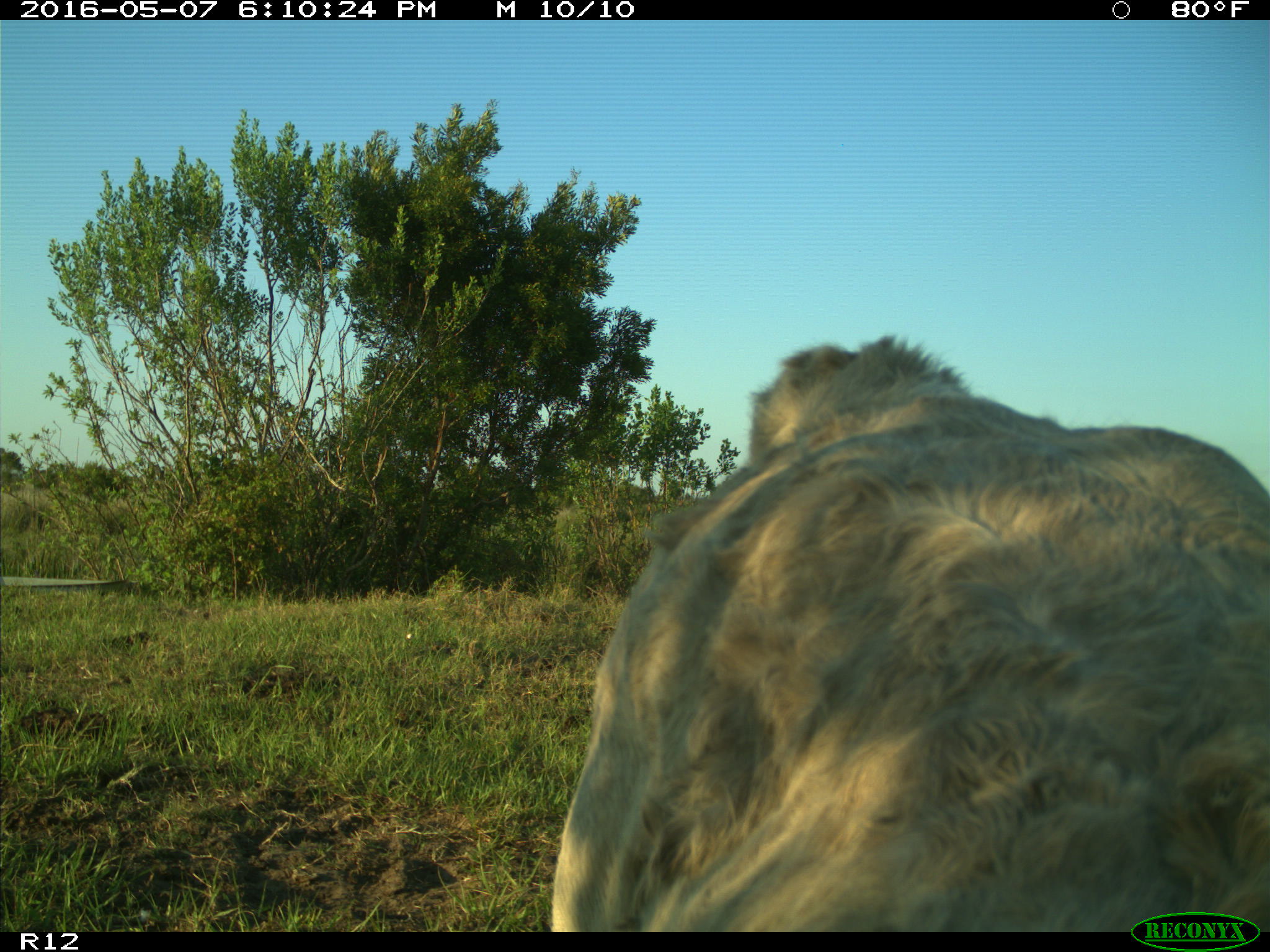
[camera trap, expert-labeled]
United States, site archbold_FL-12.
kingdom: Animalia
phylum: Chordata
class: Mammalia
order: Artiodactyla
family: Bovidae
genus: Bos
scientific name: Bos taurus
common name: domestic cow